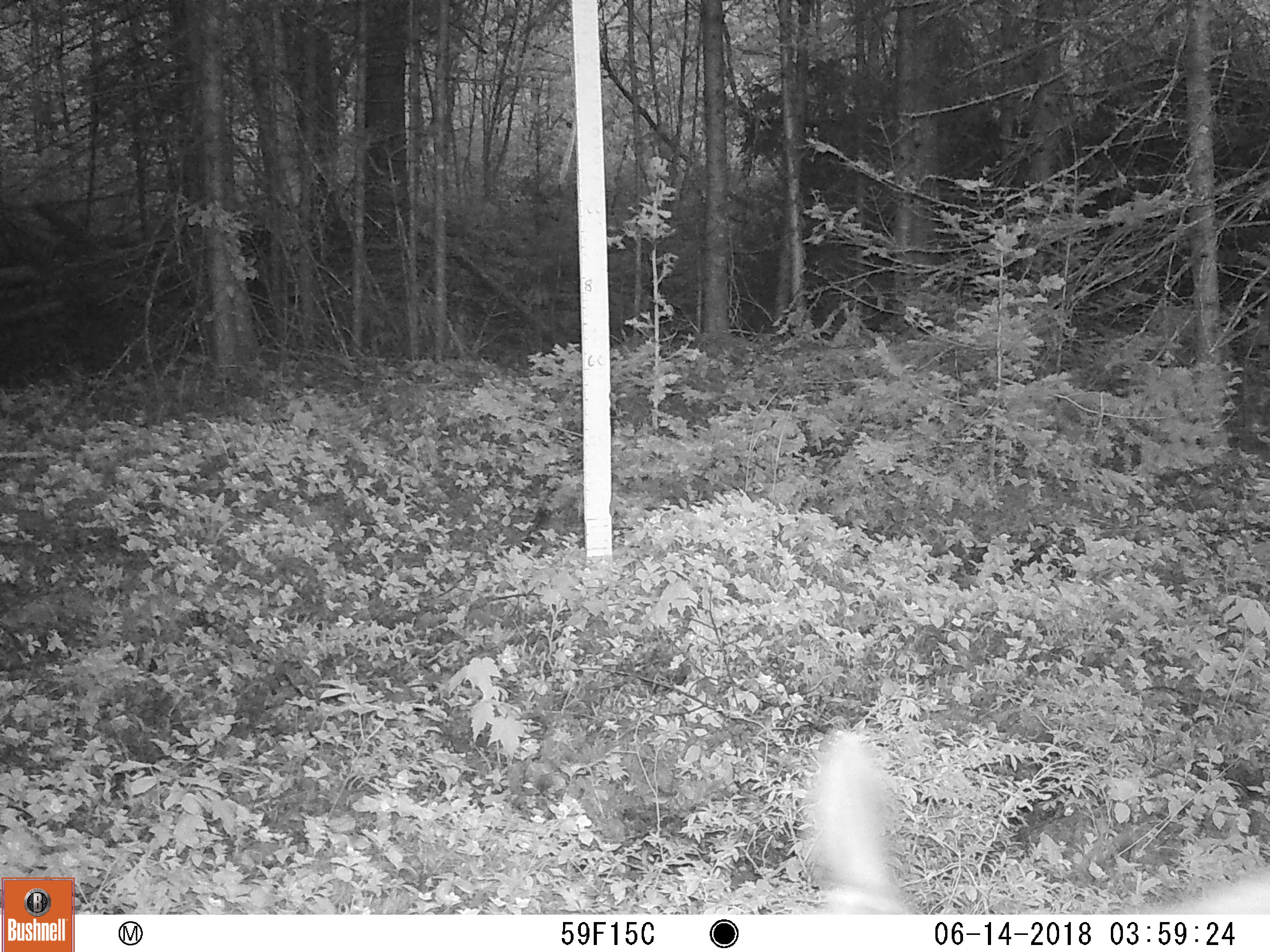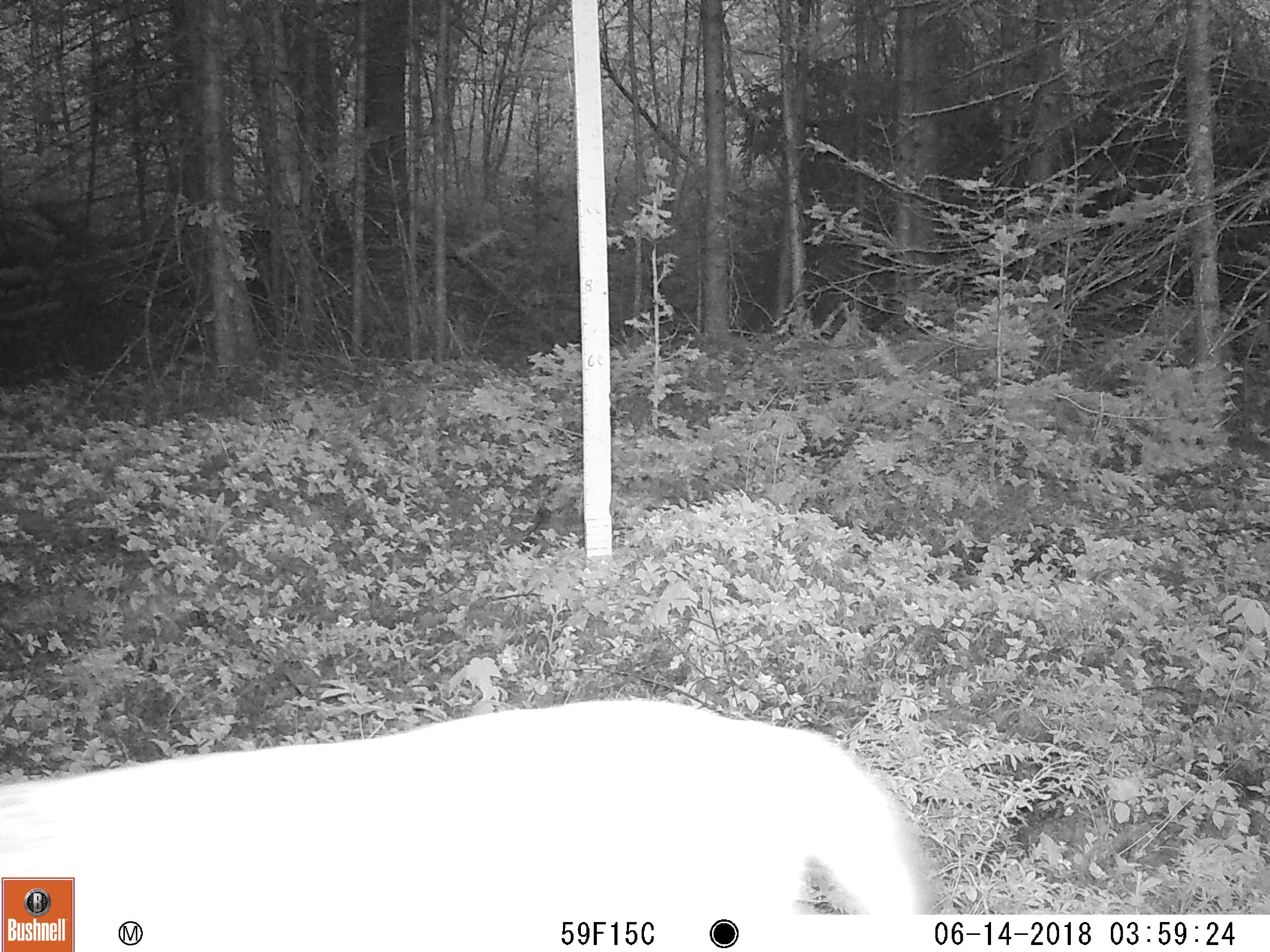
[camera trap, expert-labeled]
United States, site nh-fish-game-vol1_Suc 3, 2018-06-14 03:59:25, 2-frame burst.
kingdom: Animalia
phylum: Chordata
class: Mammalia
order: Artiodactyla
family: Cervidae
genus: Odocoileus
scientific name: Odocoileus virginianus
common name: white-tailed deer